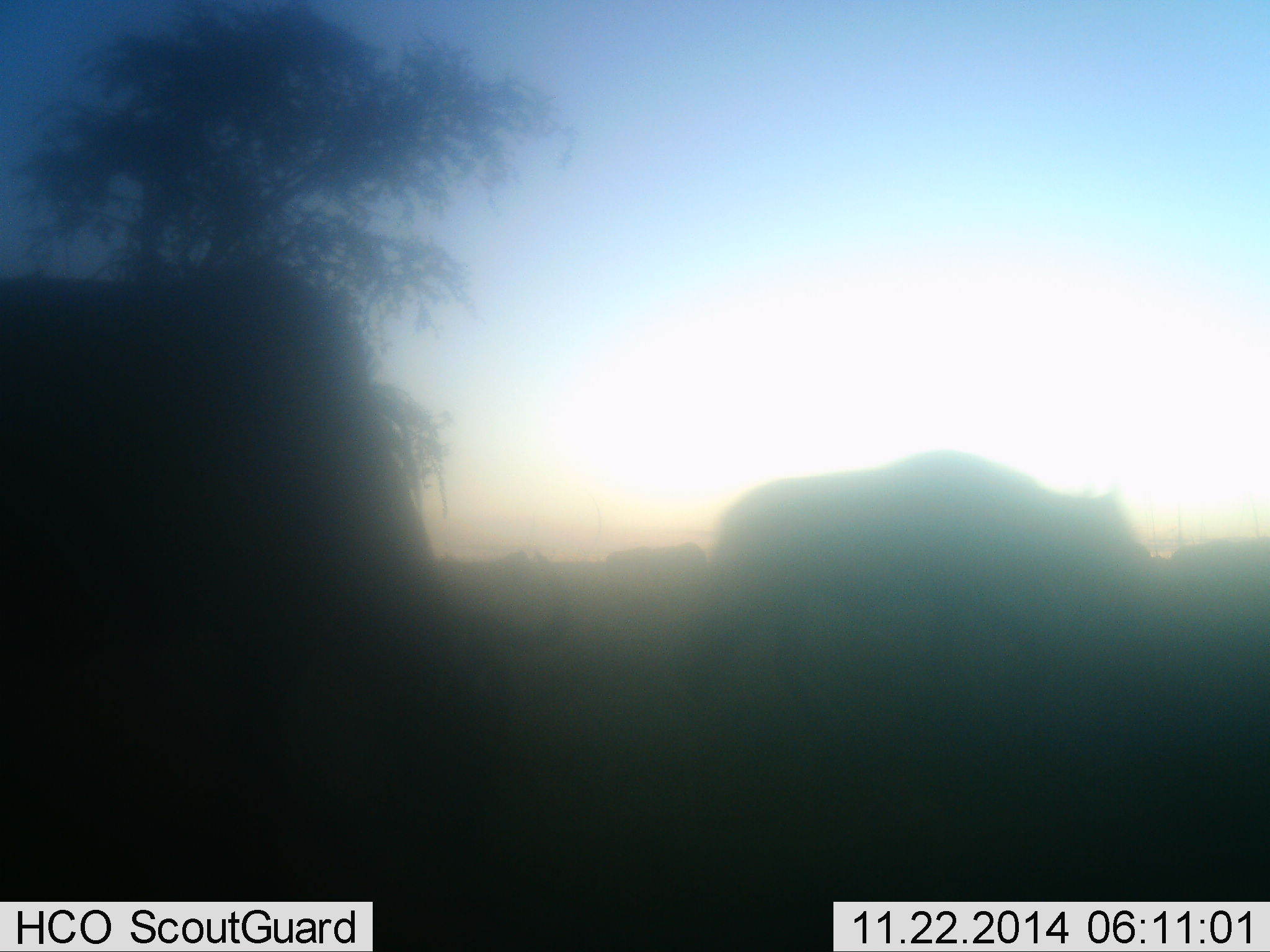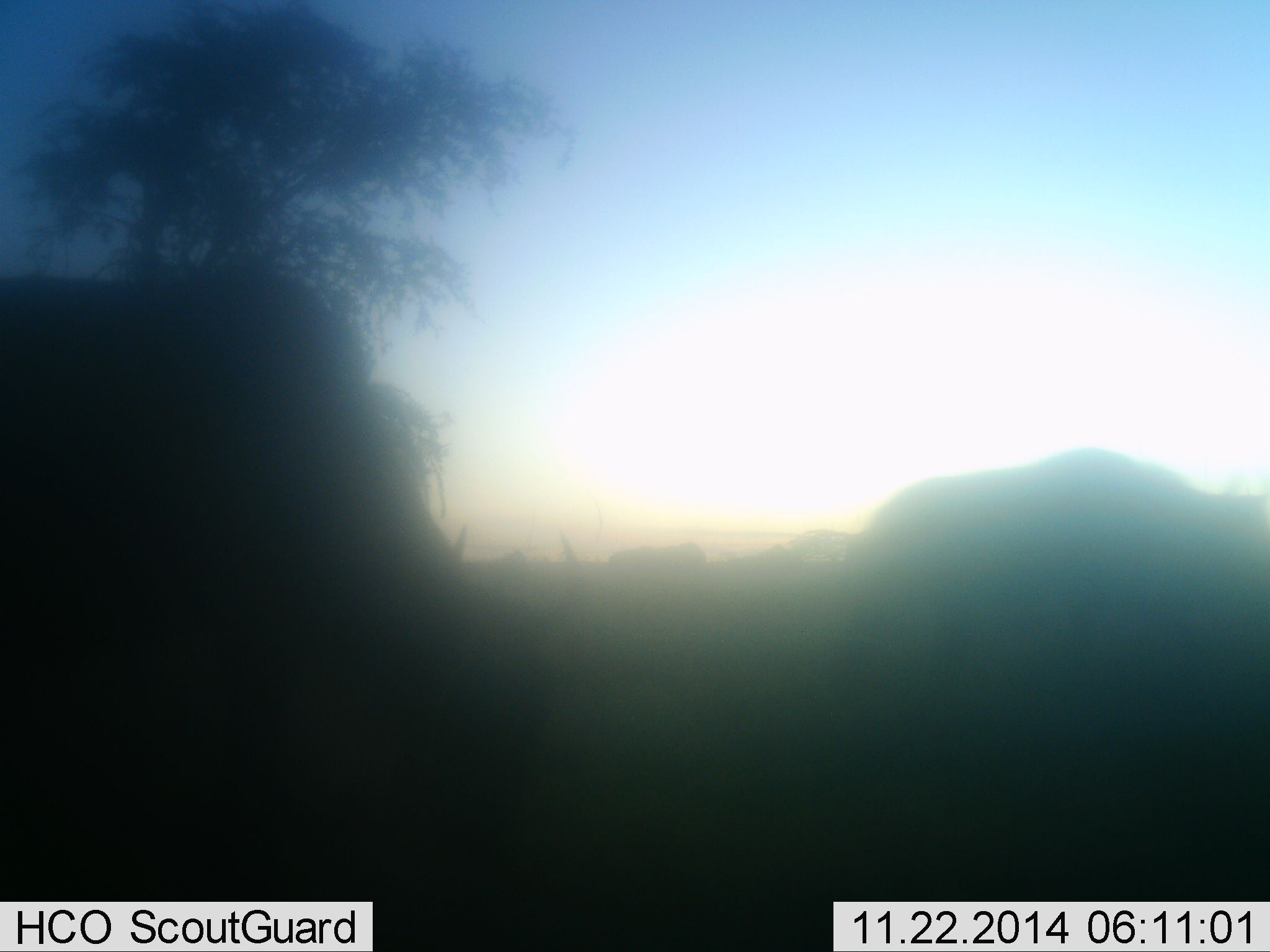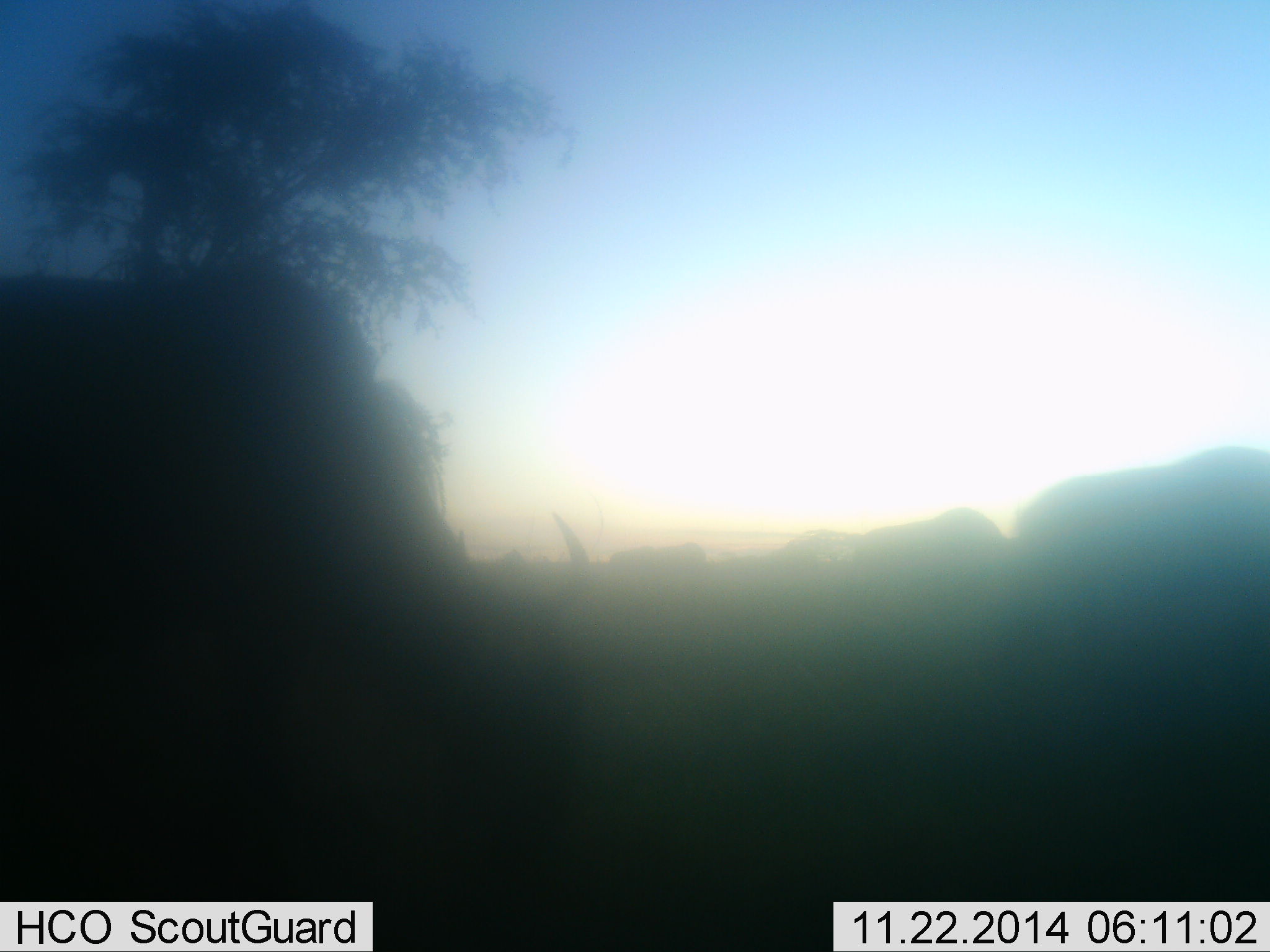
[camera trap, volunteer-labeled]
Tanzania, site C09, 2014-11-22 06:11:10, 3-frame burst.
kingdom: Animalia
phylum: Chordata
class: Mammalia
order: Artiodactyla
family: Bovidae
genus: Connochaetes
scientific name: Connochaetes taurinus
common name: blue wildebeest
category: wildebeest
Wildebeest (blue wildebeest) (Connochaetes taurinus), count 3. Behavior (volunteer vote fractions): standing 30%, resting 0%, moving 60%, interacting 0%. Young present (vote fraction): 0%. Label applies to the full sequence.